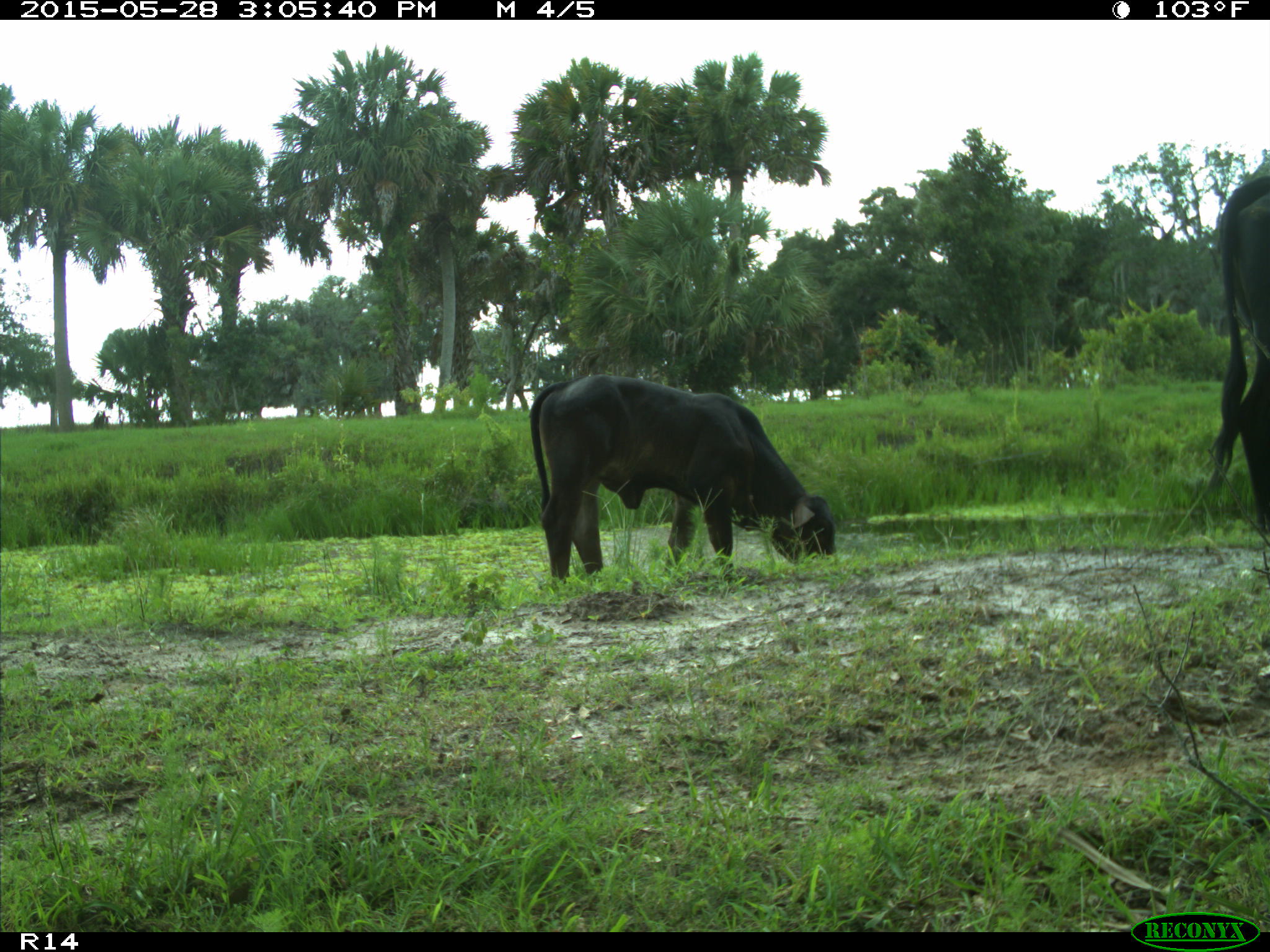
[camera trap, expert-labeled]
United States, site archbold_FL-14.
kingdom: Animalia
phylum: Chordata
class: Mammalia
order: Artiodactyla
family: Bovidae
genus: Bos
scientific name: Bos taurus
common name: domestic cow